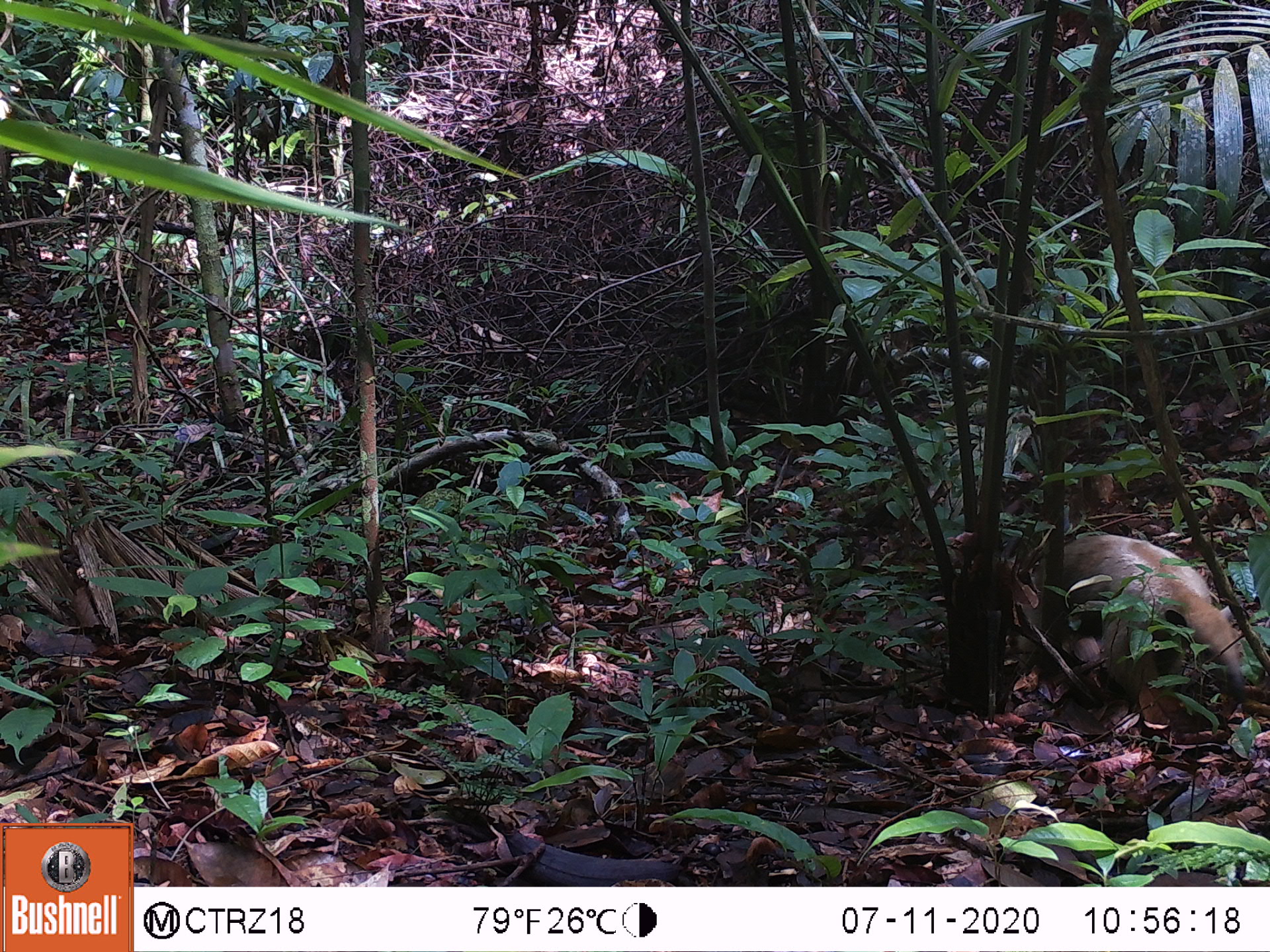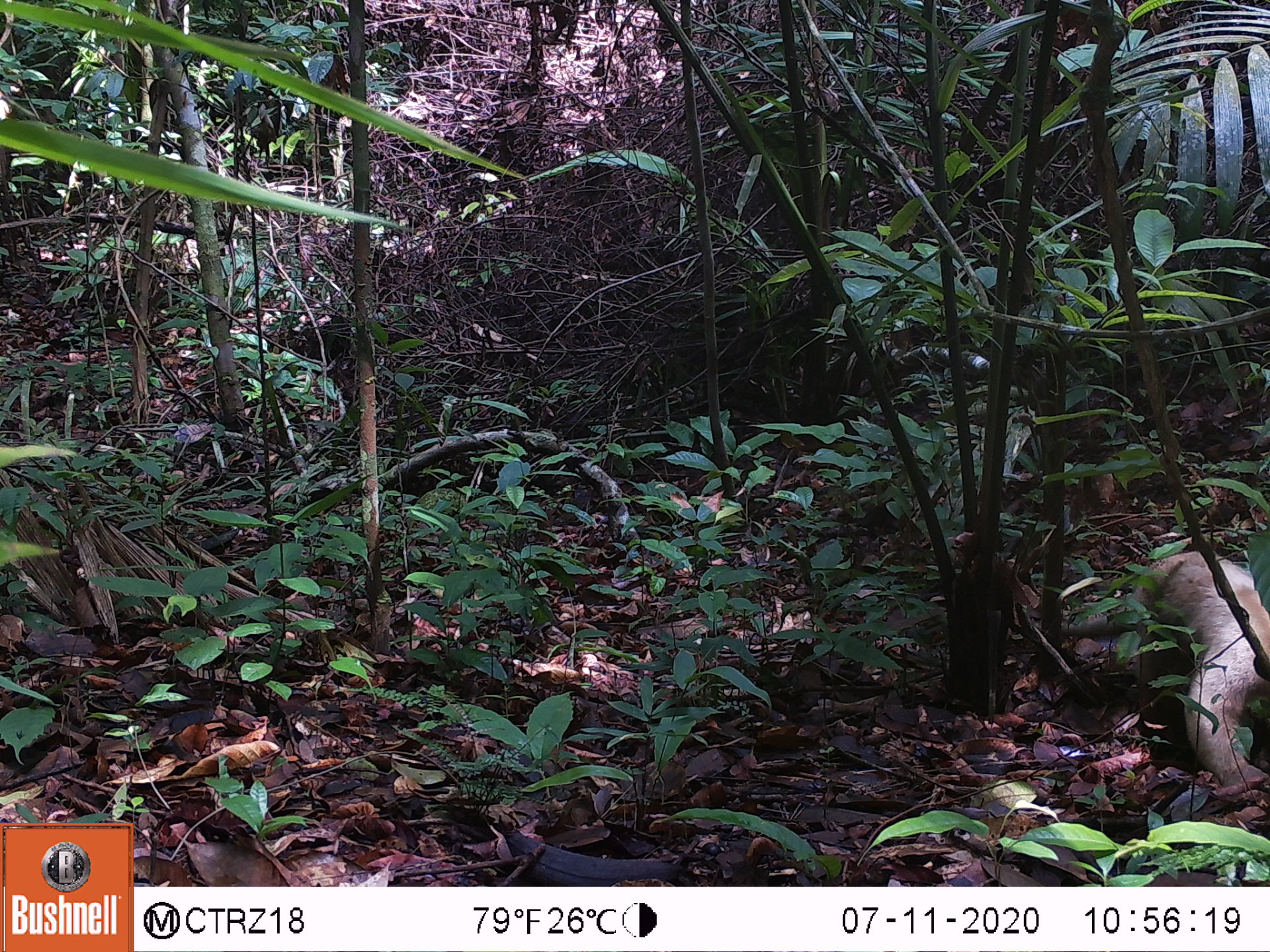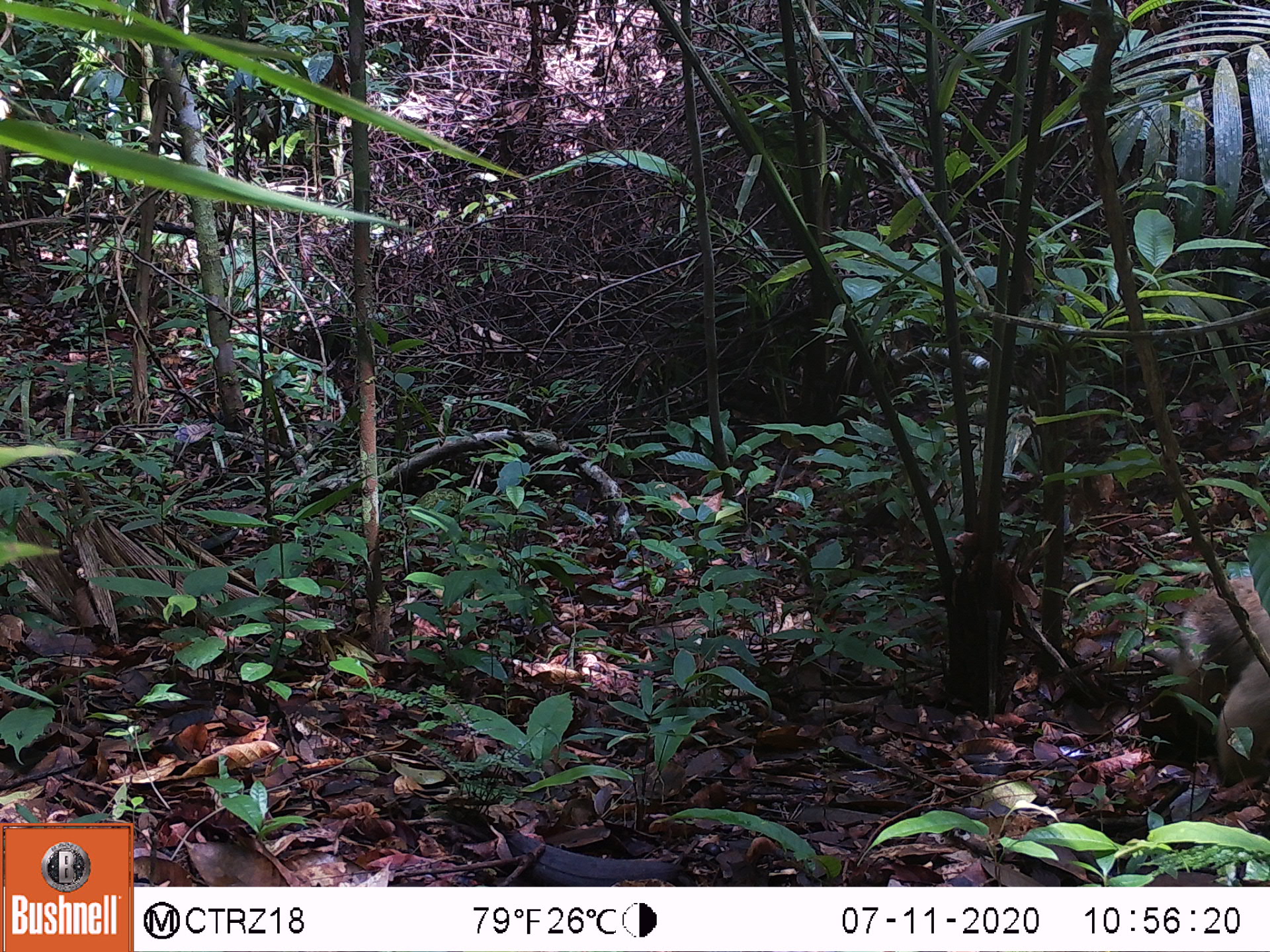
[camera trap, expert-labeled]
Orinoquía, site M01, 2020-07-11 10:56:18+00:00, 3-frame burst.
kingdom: Animalia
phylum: Chordata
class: Mammalia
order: Pilosa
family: Myrmecophagidae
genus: Tamandua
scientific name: Tamandua tetradactyla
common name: southern tamandua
Southern tamandua (Tamandua tetradactyla).